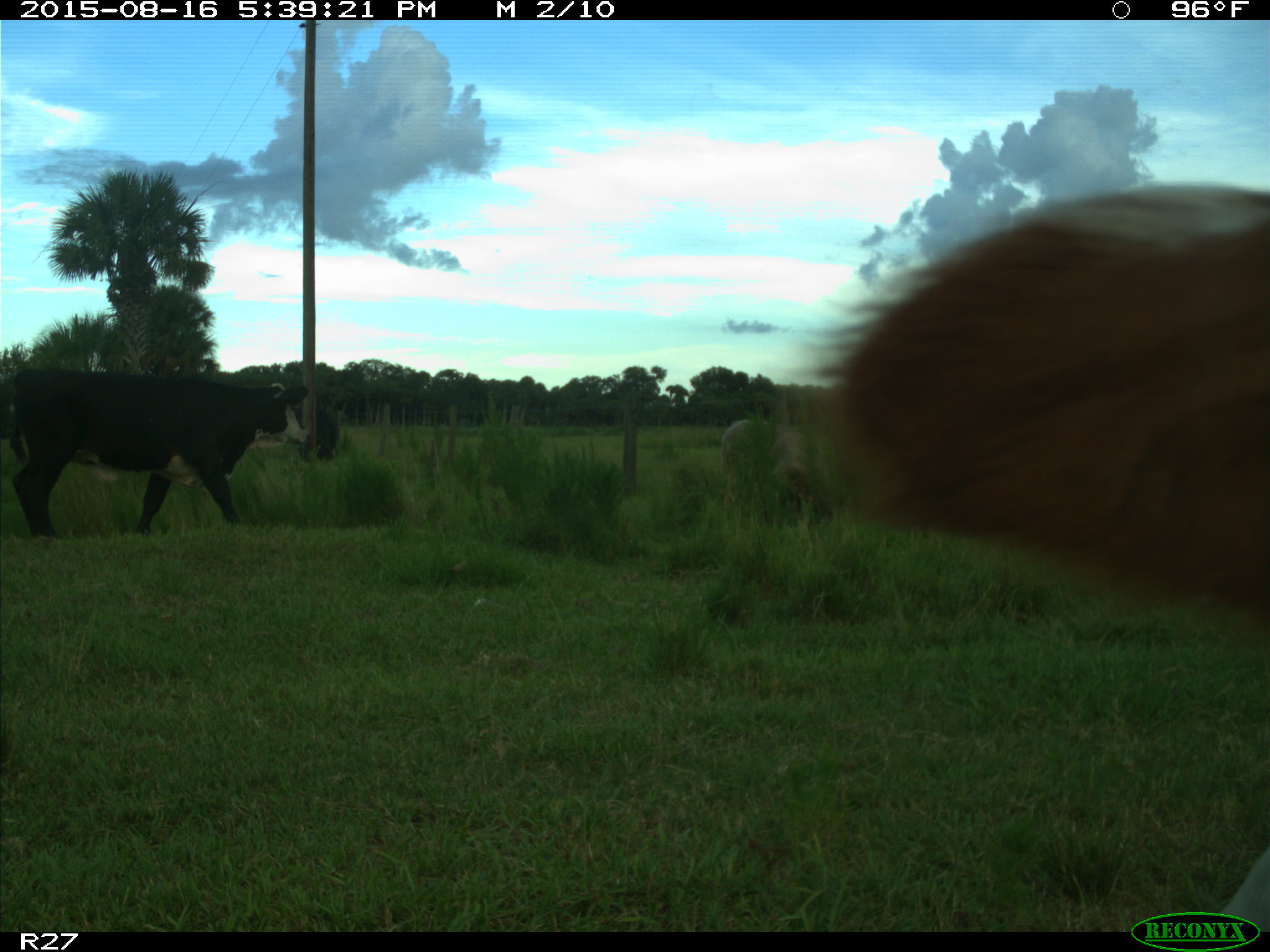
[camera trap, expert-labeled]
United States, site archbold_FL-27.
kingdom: Animalia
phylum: Chordata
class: Mammalia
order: Artiodactyla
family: Bovidae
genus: Bos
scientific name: Bos taurus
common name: domestic cow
Bos taurus (domestic cow).